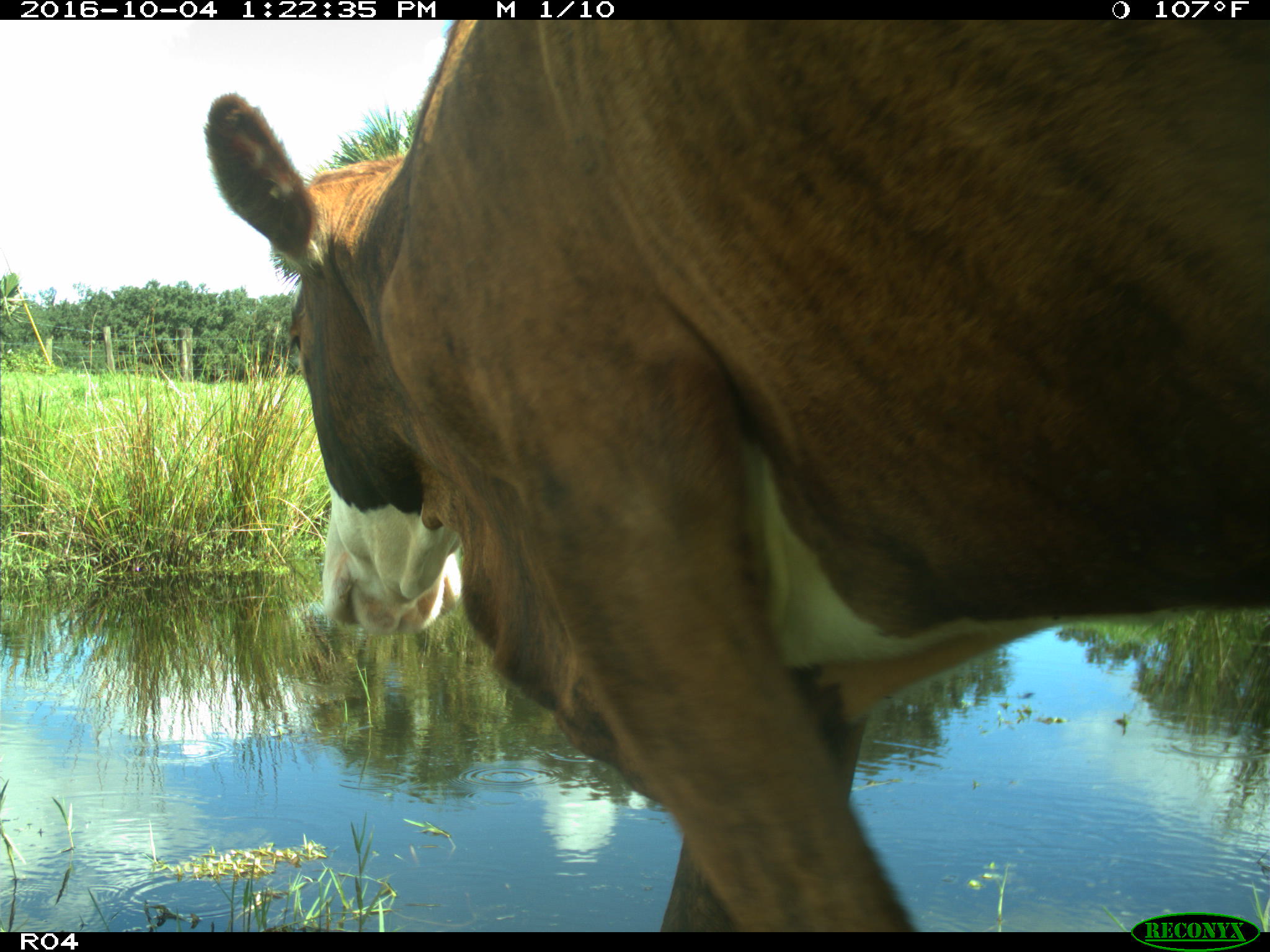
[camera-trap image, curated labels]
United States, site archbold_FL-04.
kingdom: Animalia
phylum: Chordata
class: Mammalia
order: Artiodactyla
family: Bovidae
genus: Bos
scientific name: Bos taurus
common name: domestic cow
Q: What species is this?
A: Bos taurus (domestic cow).